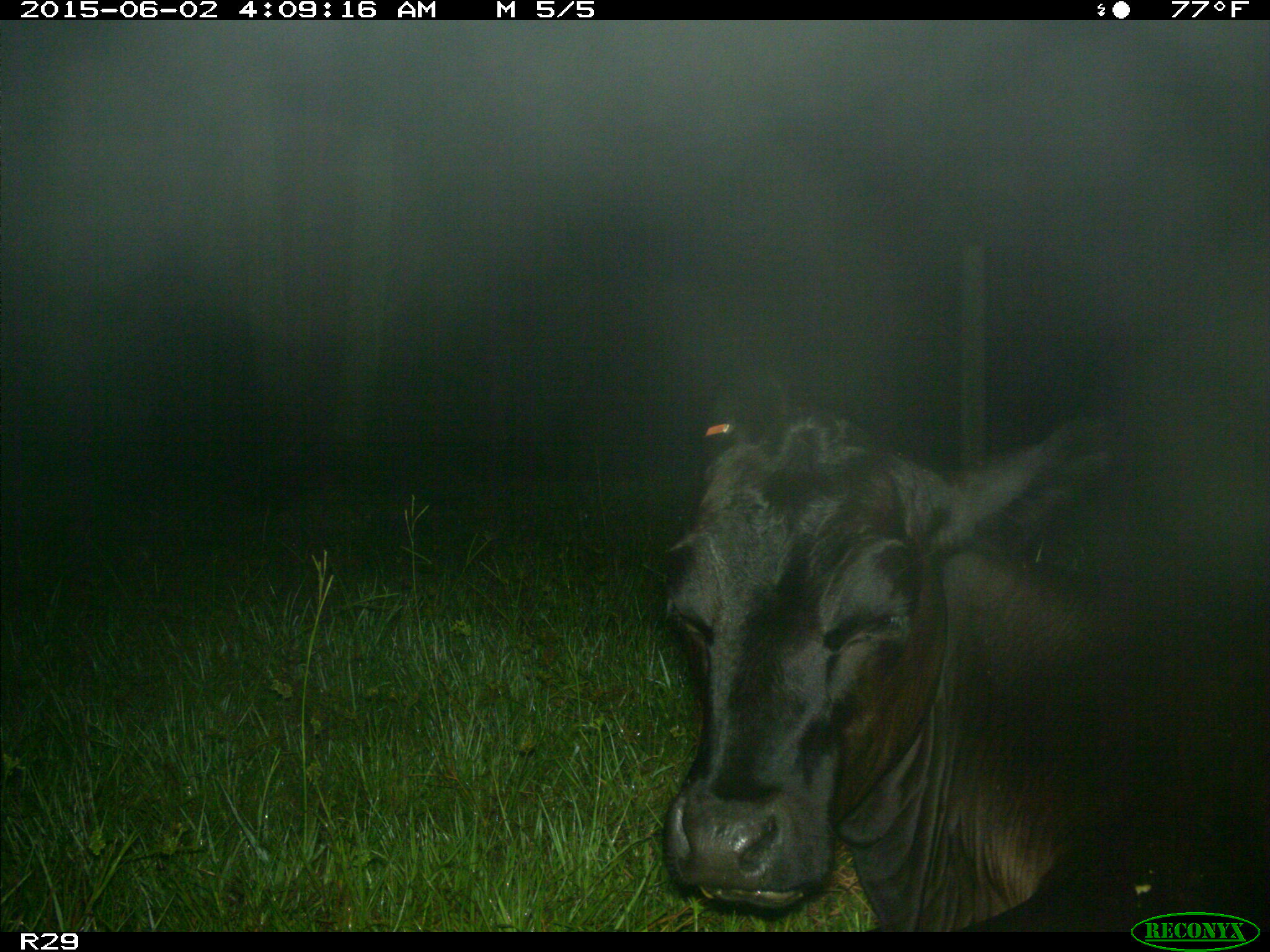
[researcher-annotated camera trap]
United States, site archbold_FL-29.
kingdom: Animalia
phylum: Chordata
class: Mammalia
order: Artiodactyla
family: Bovidae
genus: Bos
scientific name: Bos taurus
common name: domestic cow